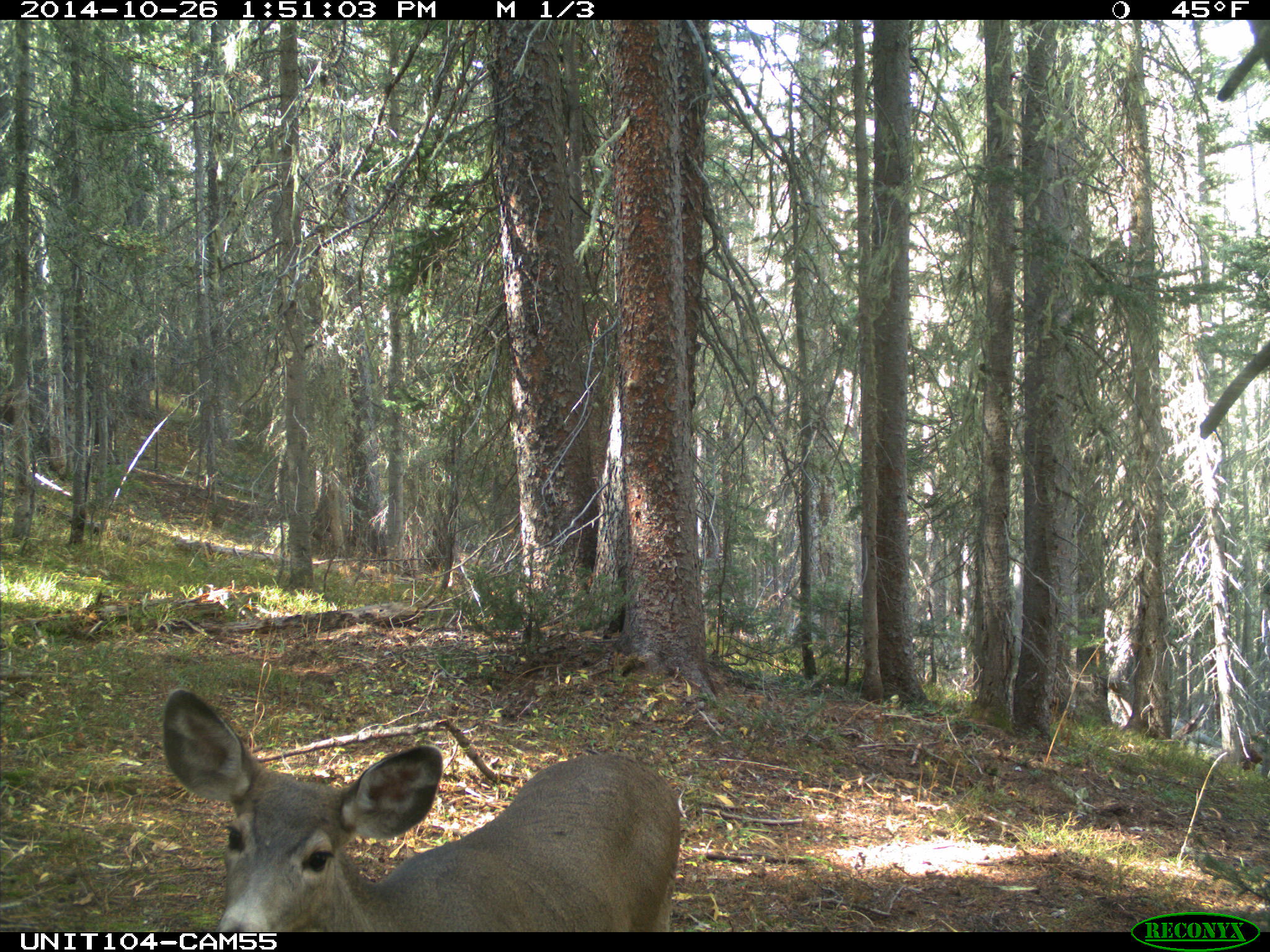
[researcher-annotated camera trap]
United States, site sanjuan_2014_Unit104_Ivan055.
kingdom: Animalia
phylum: Chordata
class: Mammalia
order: Artiodactyla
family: Cervidae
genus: Odocoileus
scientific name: Odocoileus hemionus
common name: mule deer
Odocoileus hemionus (mule deer).